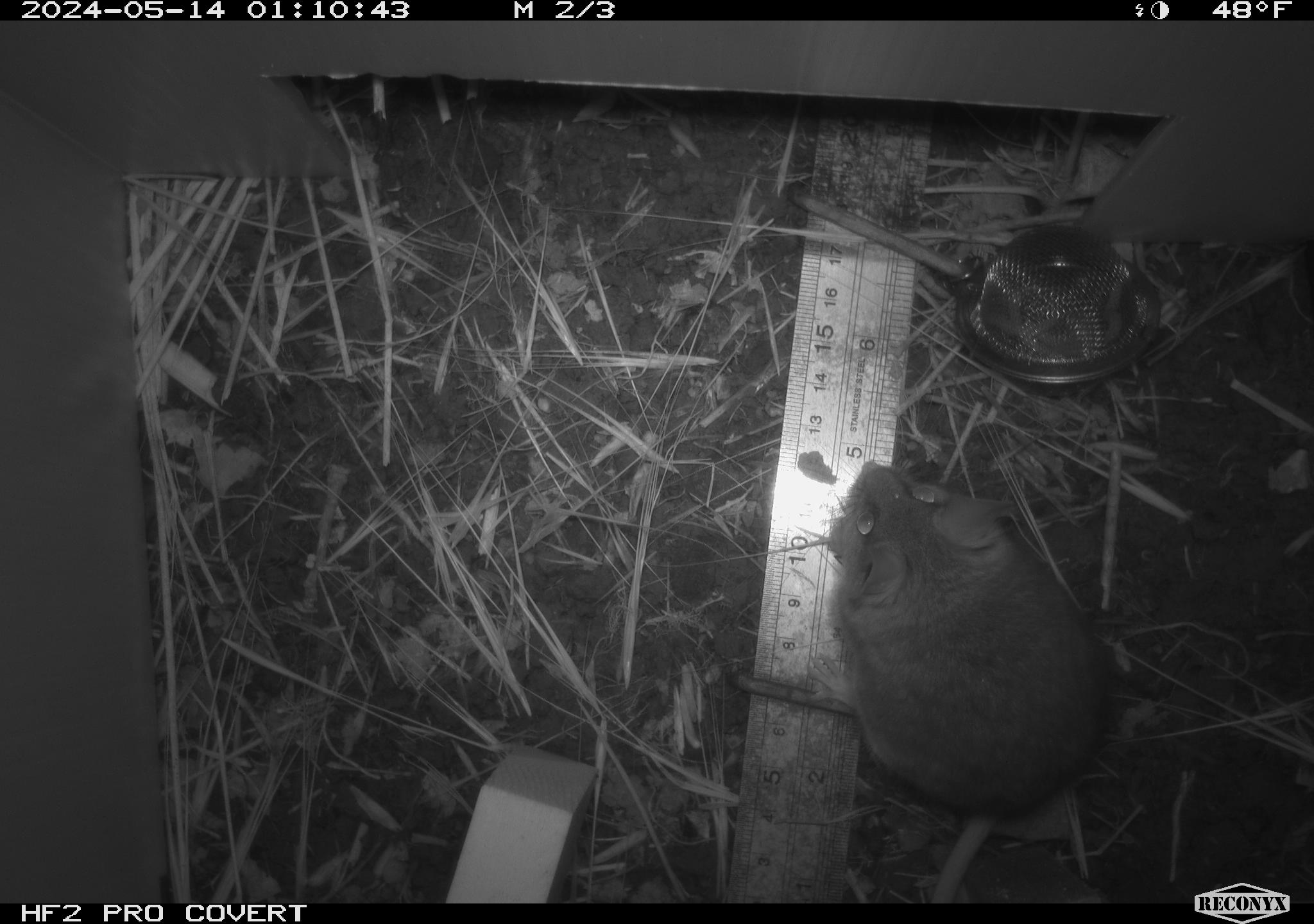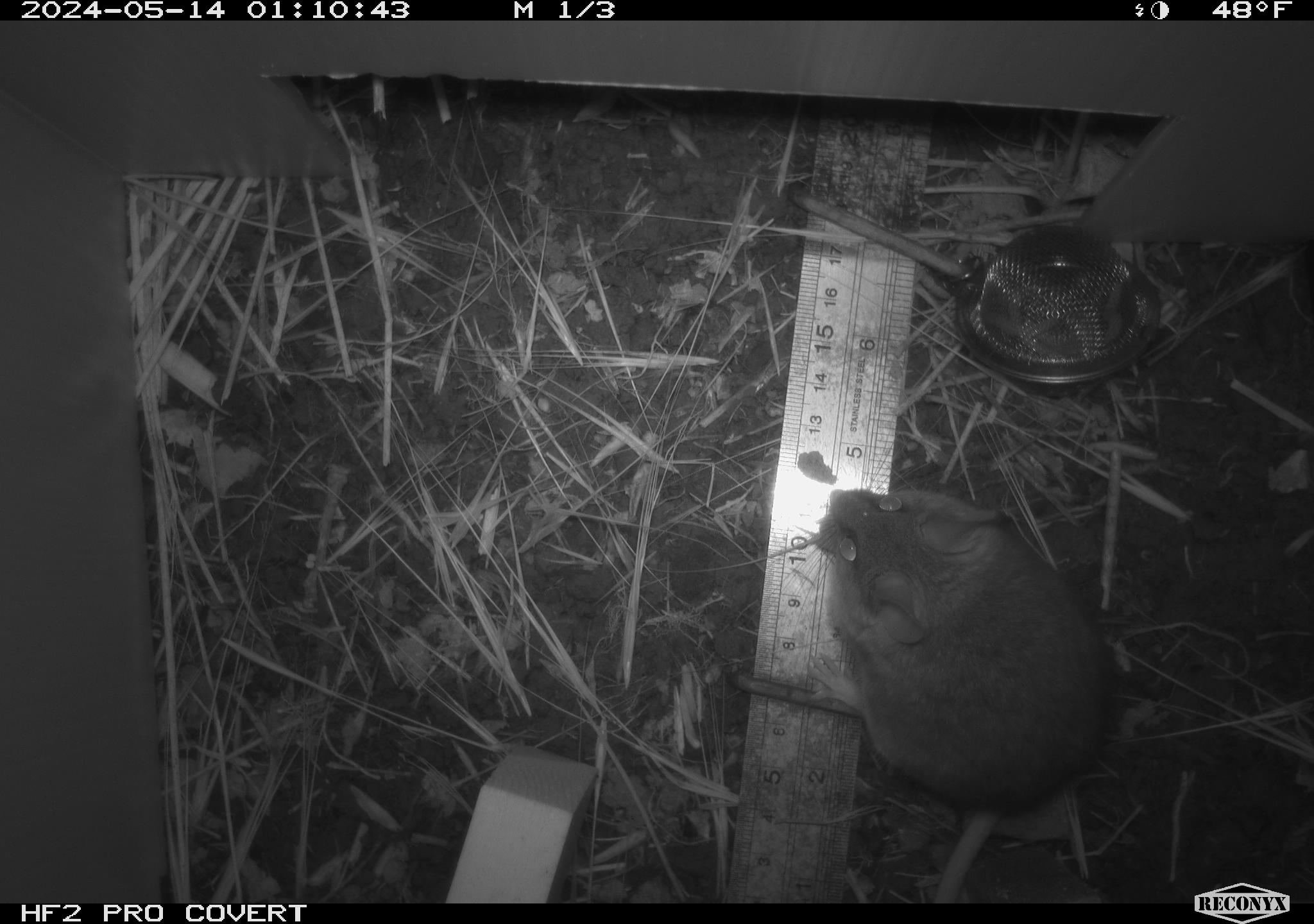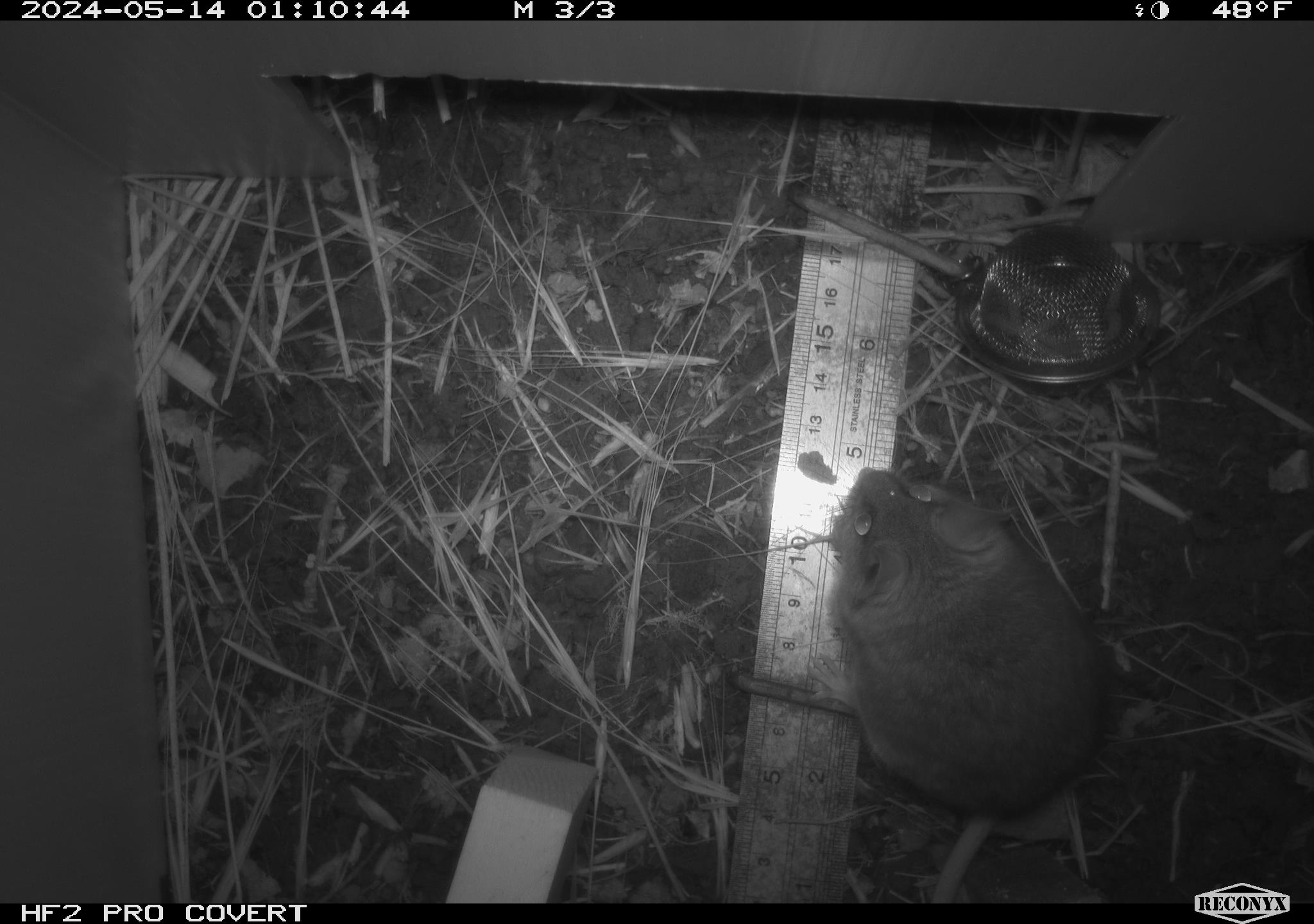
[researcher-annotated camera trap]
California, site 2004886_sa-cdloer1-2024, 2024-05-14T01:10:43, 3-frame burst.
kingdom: Animalia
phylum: Chordata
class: Mammalia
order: Rodentia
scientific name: Rodentia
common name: mouse species